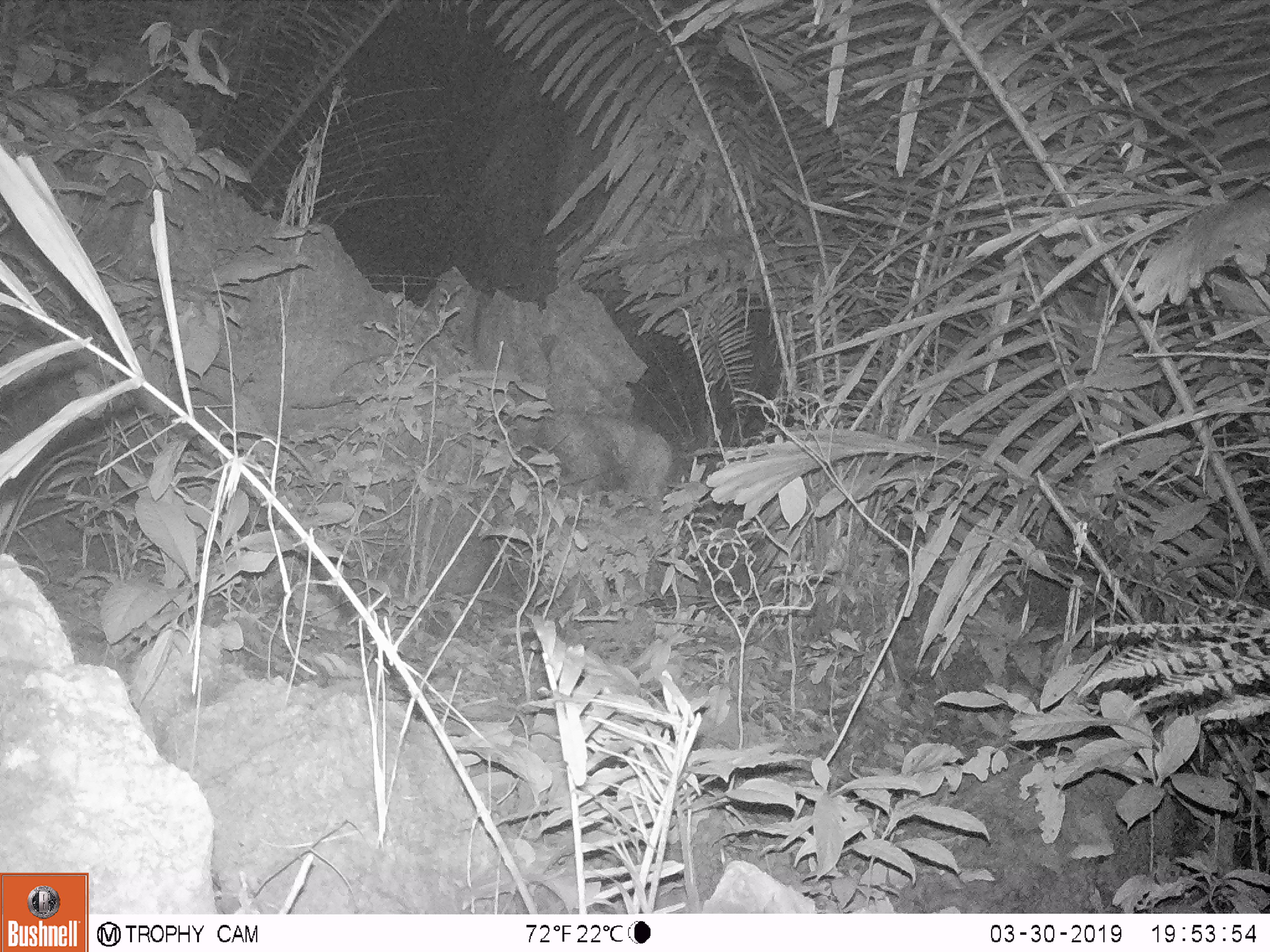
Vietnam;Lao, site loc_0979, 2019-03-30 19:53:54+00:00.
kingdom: Animalia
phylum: Chordata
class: Mammalia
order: Rodentia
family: Muridae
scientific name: Muridae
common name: old-world mice and rats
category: unidentified murid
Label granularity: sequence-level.